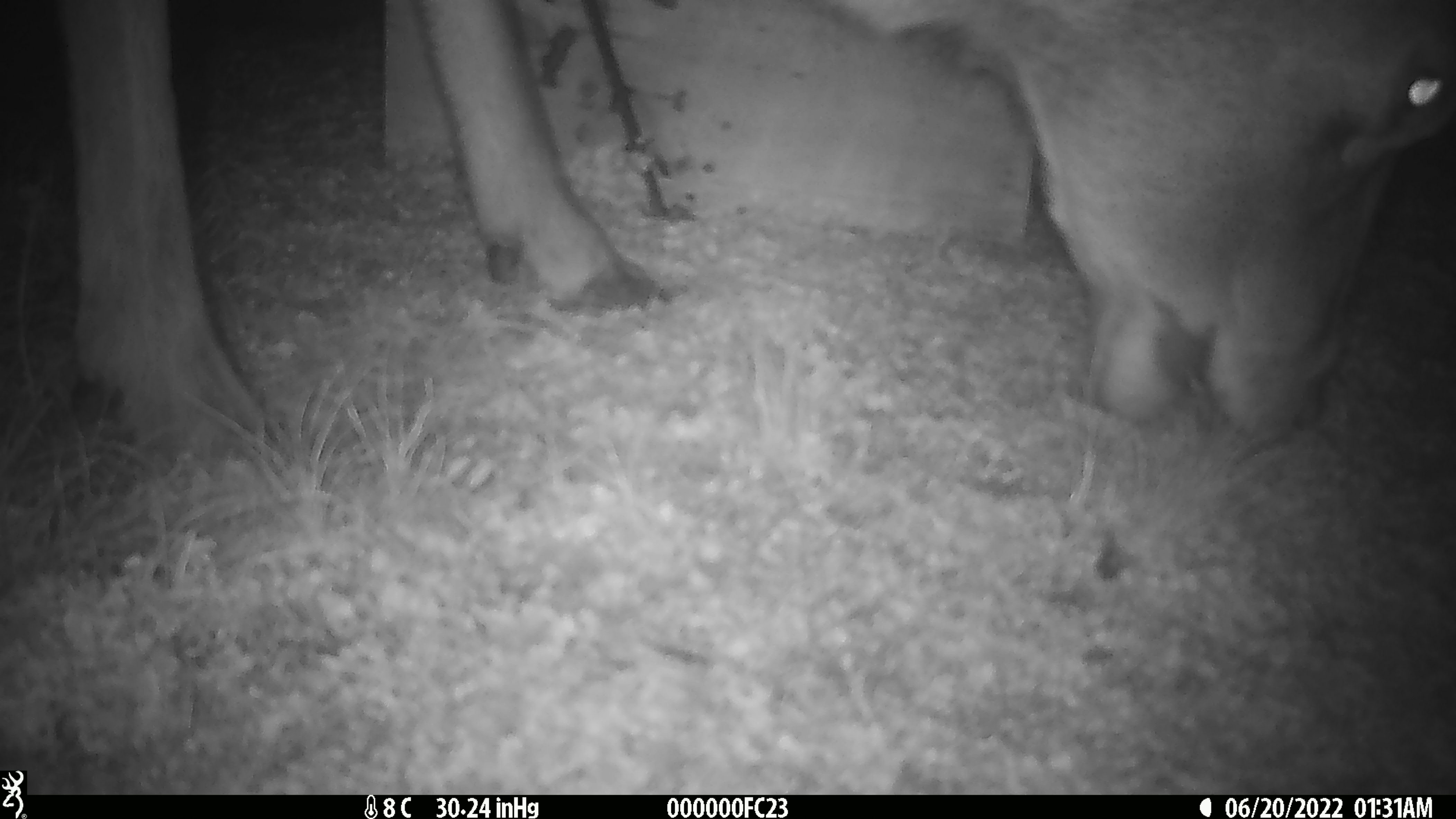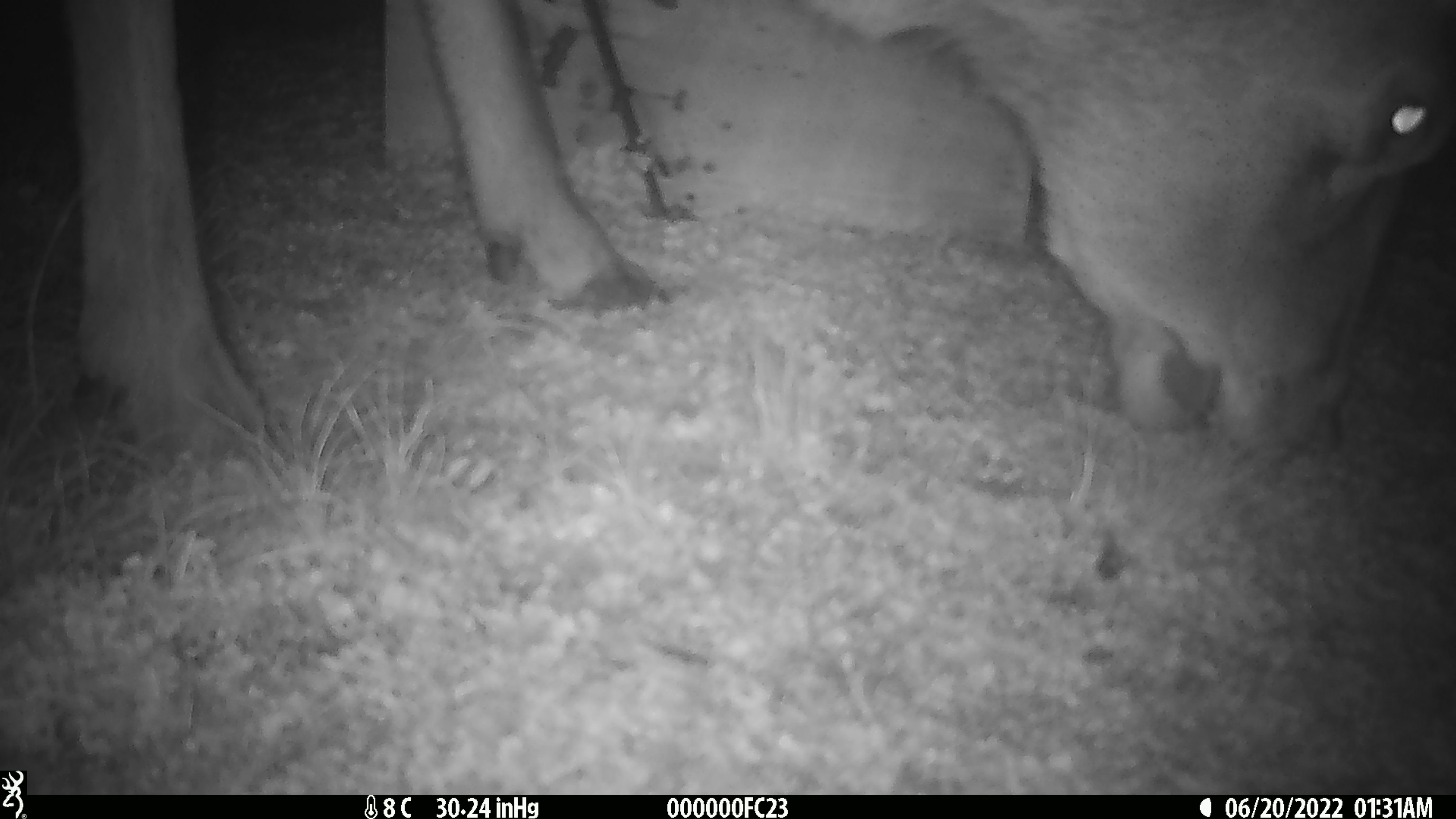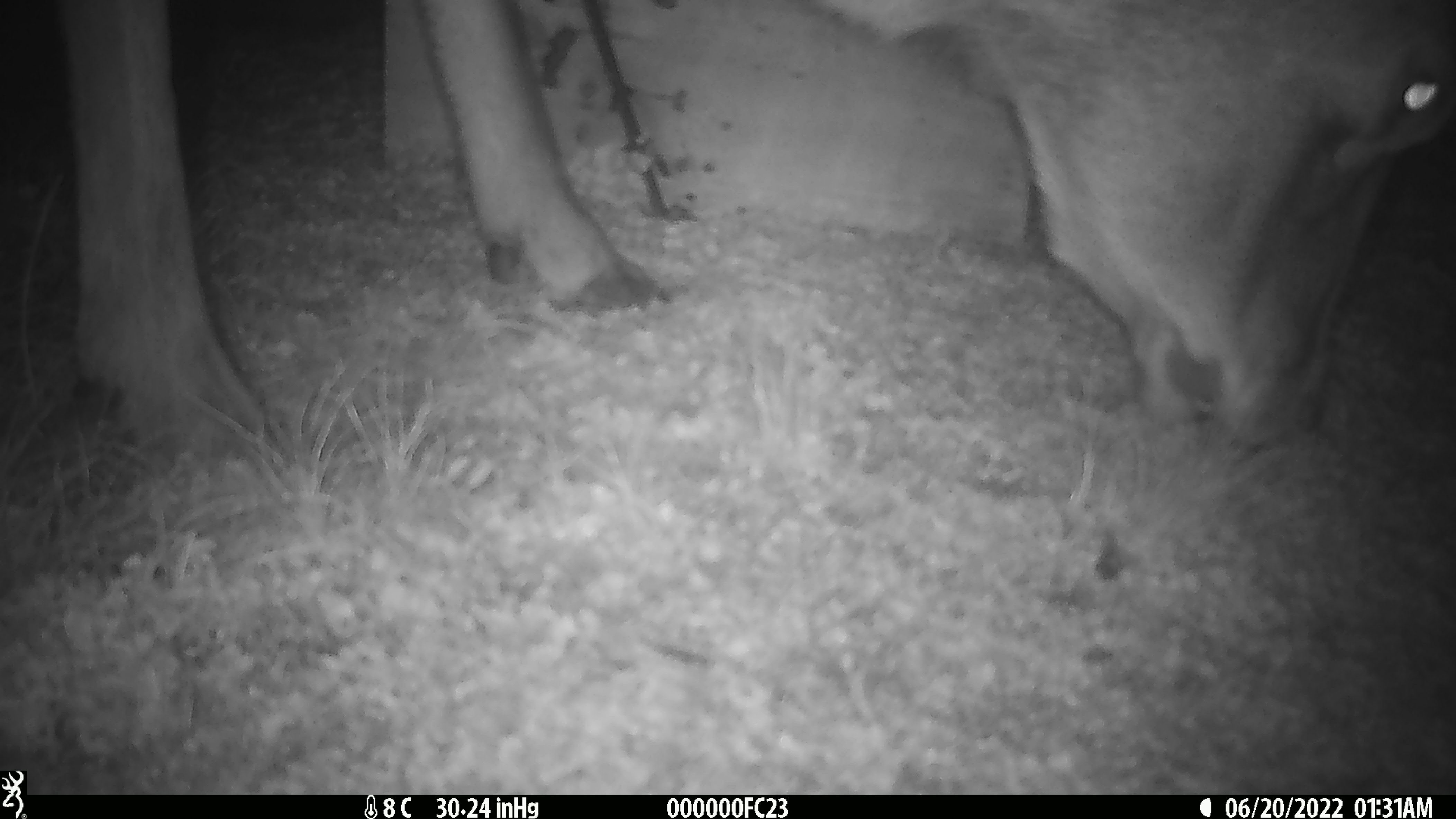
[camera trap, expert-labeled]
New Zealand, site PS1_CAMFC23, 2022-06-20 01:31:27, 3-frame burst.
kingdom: Animalia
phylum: Chordata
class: Mammalia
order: Artiodactyla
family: Cervidae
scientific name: Cervidae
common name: deer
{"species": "deer (Cervidae)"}